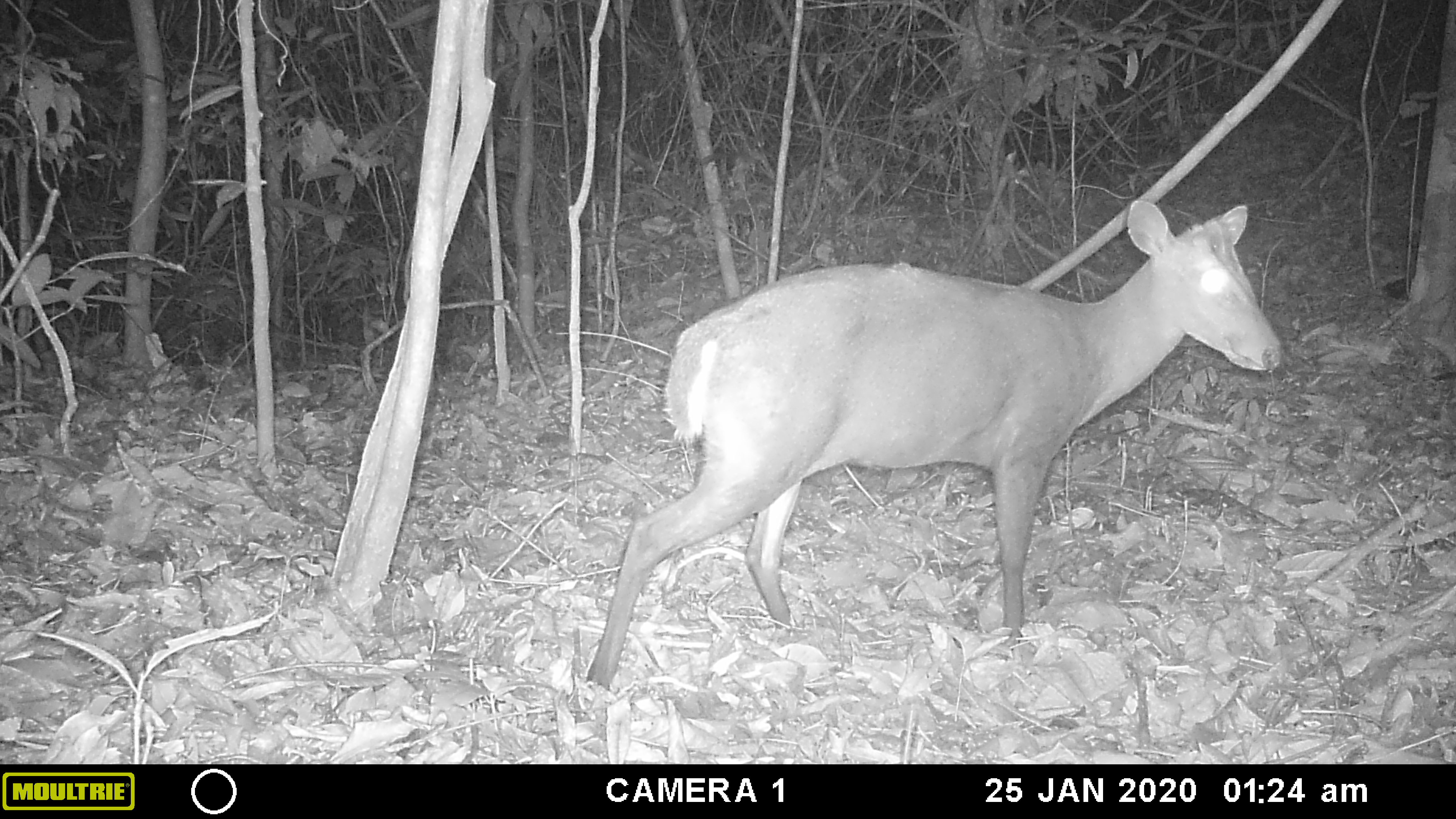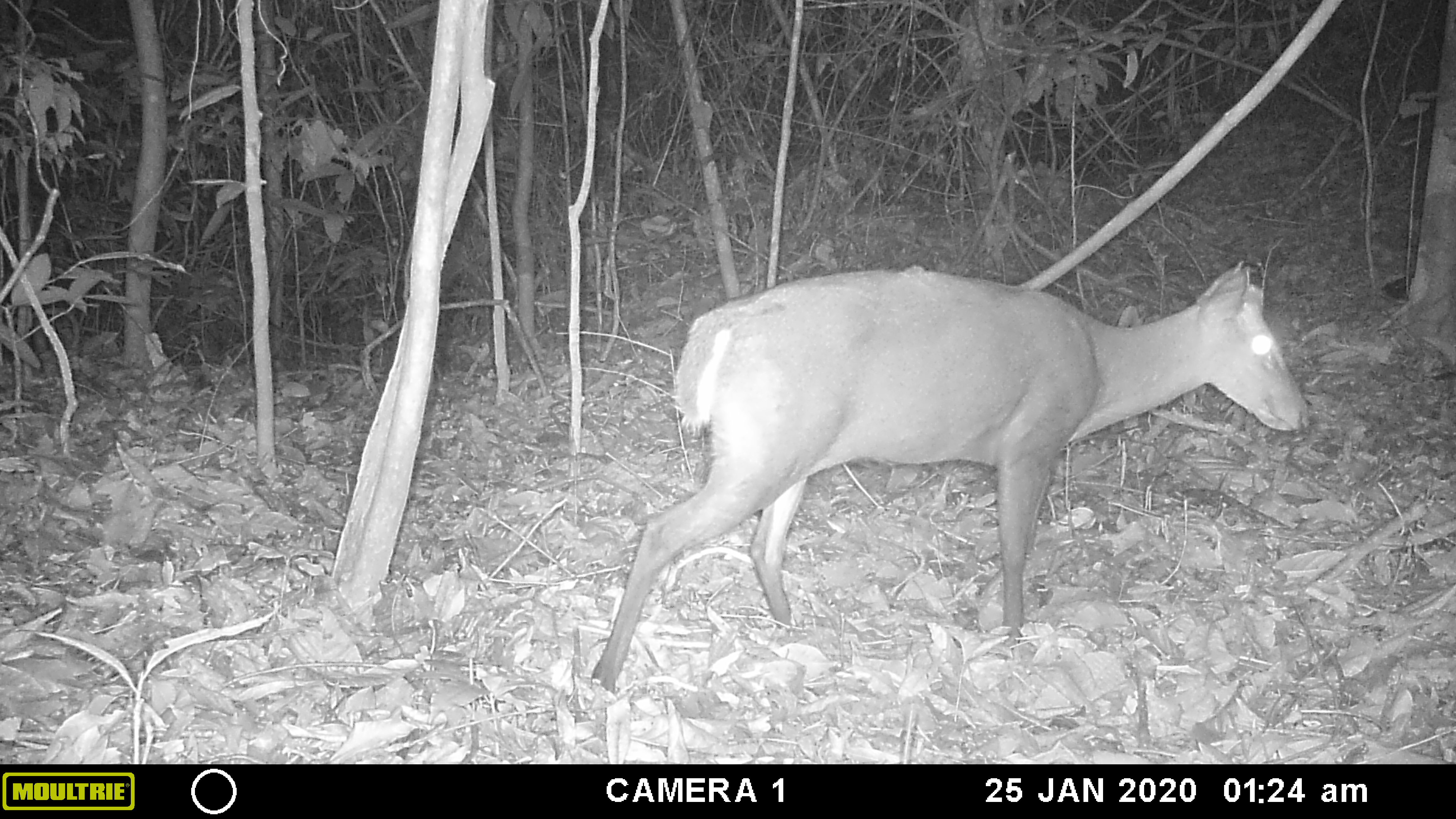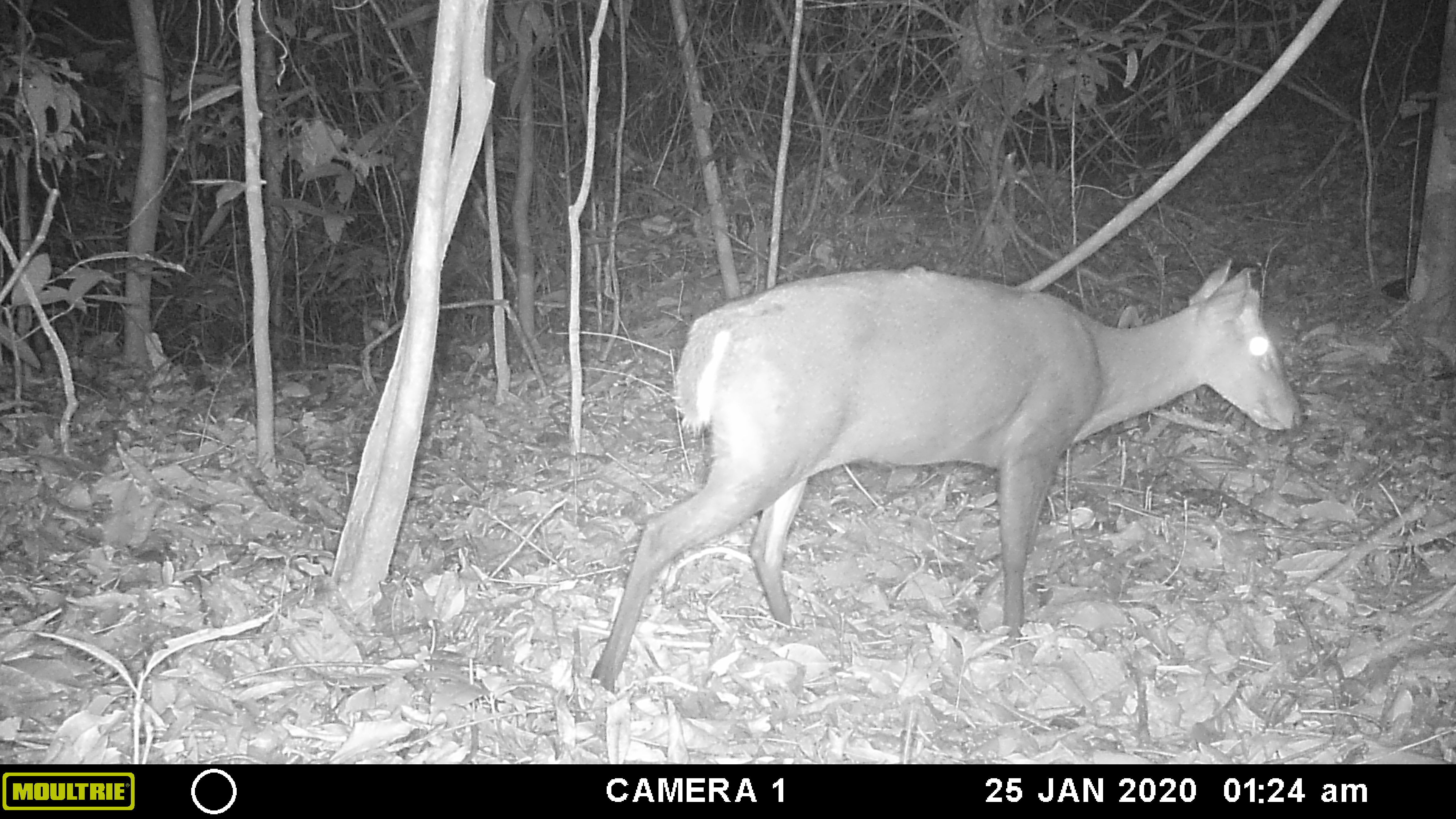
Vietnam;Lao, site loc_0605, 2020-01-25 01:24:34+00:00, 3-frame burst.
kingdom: Animalia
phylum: Chordata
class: Mammalia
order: Artiodactyla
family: Cervidae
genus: Muntiacus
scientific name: Muntiacus rooseveltorum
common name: roosevelt's muntjac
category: roosevelts muntjac group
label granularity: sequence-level